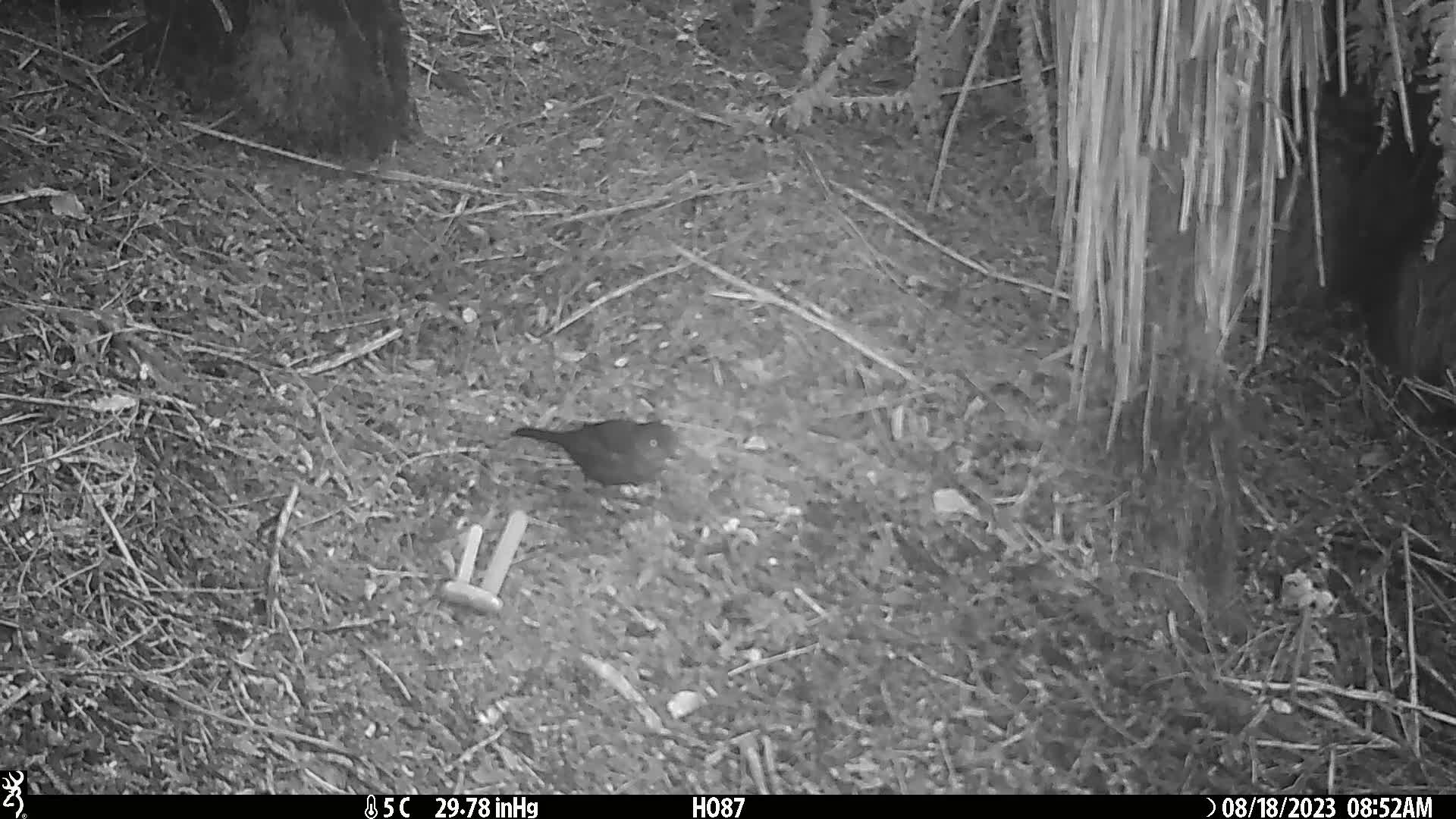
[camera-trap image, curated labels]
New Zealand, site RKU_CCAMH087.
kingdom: Animalia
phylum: Chordata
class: Aves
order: Passeriformes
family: Turdidae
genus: Turdus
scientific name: Turdus merula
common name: eurasian blackbird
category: blackbird